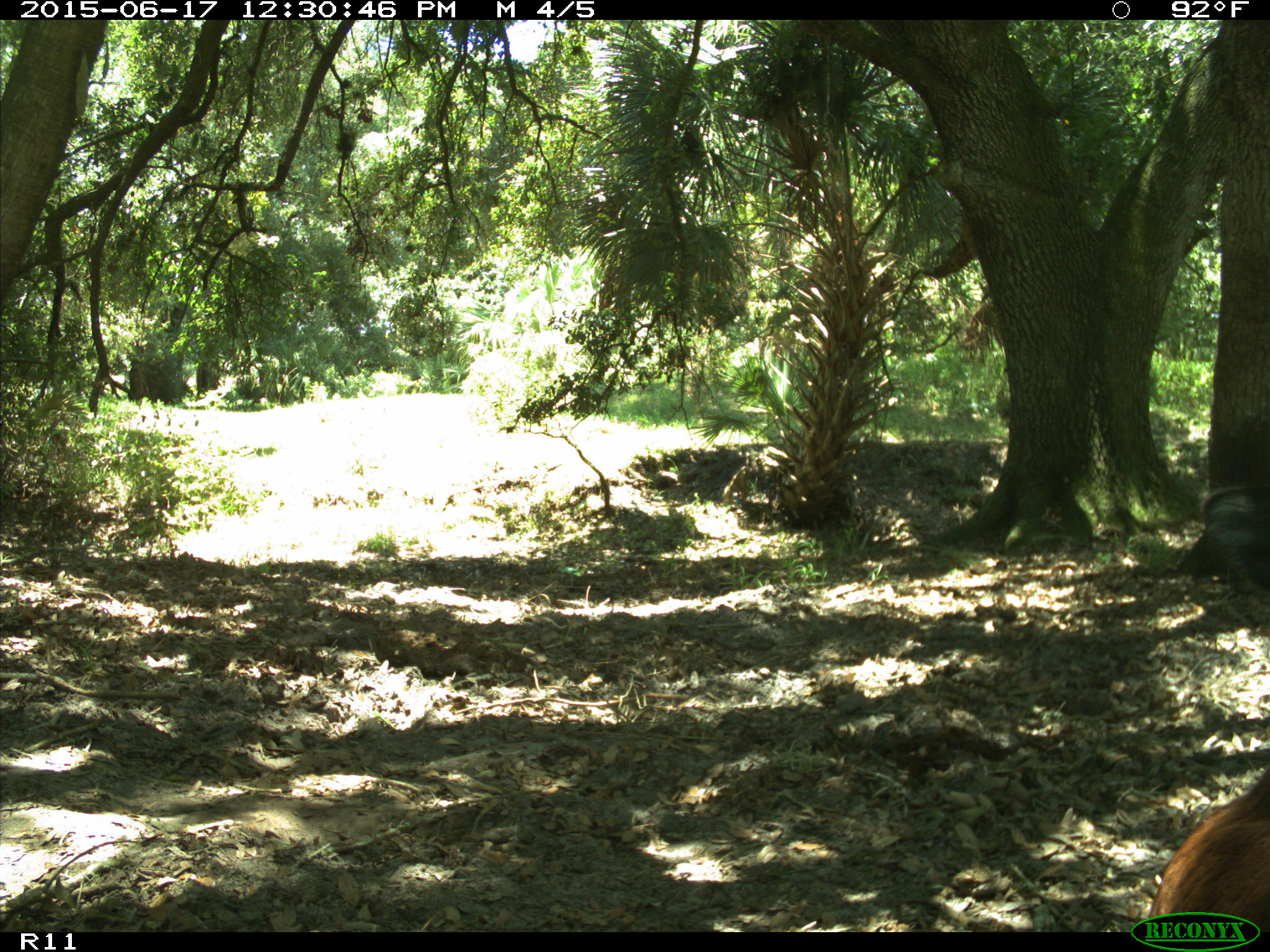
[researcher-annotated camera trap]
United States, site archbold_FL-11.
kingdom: Animalia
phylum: Chordata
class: Mammalia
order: Artiodactyla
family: Bovidae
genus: Bos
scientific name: Bos taurus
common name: domestic cow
Bos taurus (domestic cow).